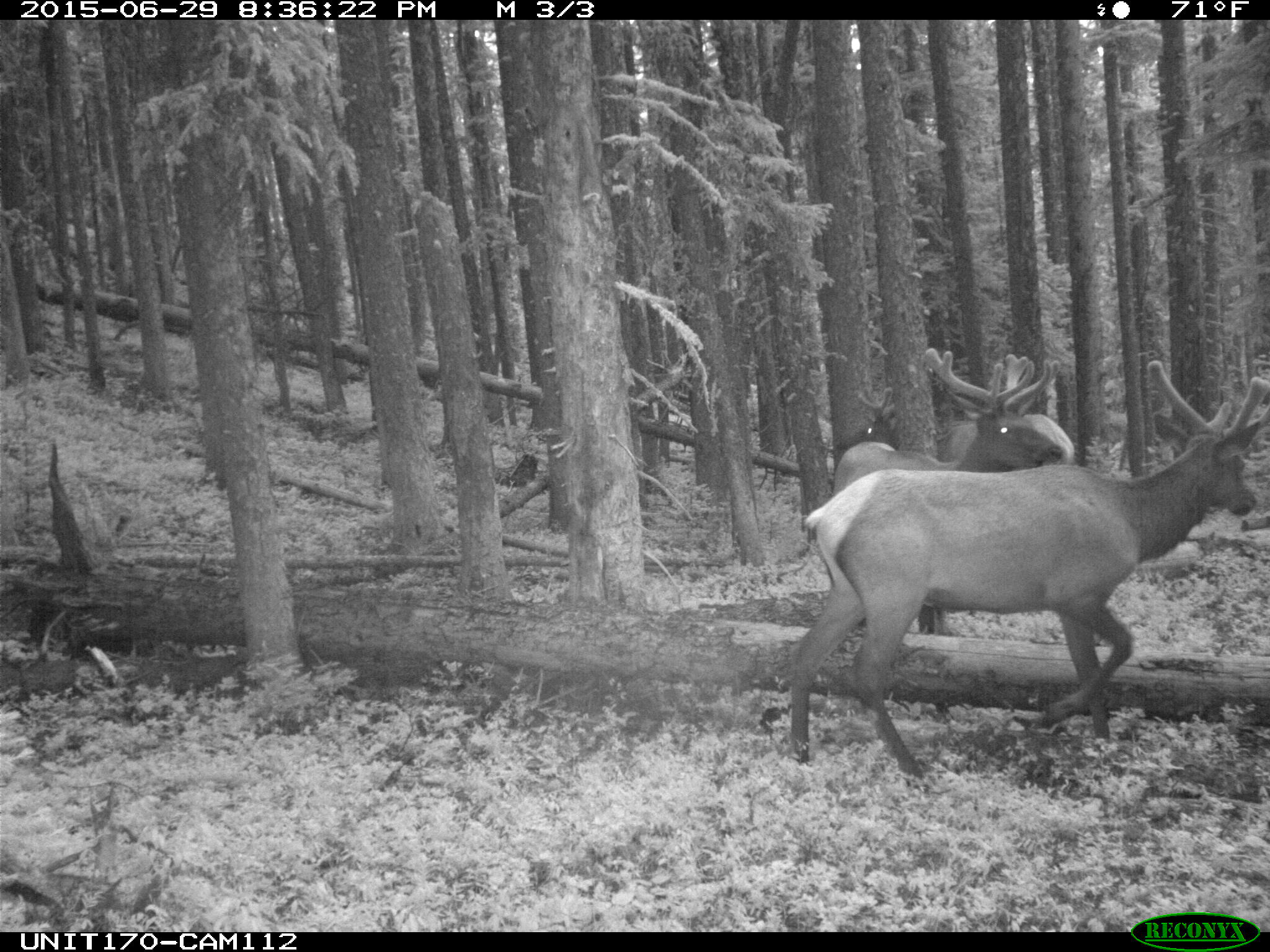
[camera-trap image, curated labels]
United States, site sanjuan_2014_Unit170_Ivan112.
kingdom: Animalia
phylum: Chordata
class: Mammalia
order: Artiodactyla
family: Cervidae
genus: Cervus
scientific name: Cervus elaphus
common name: red deer